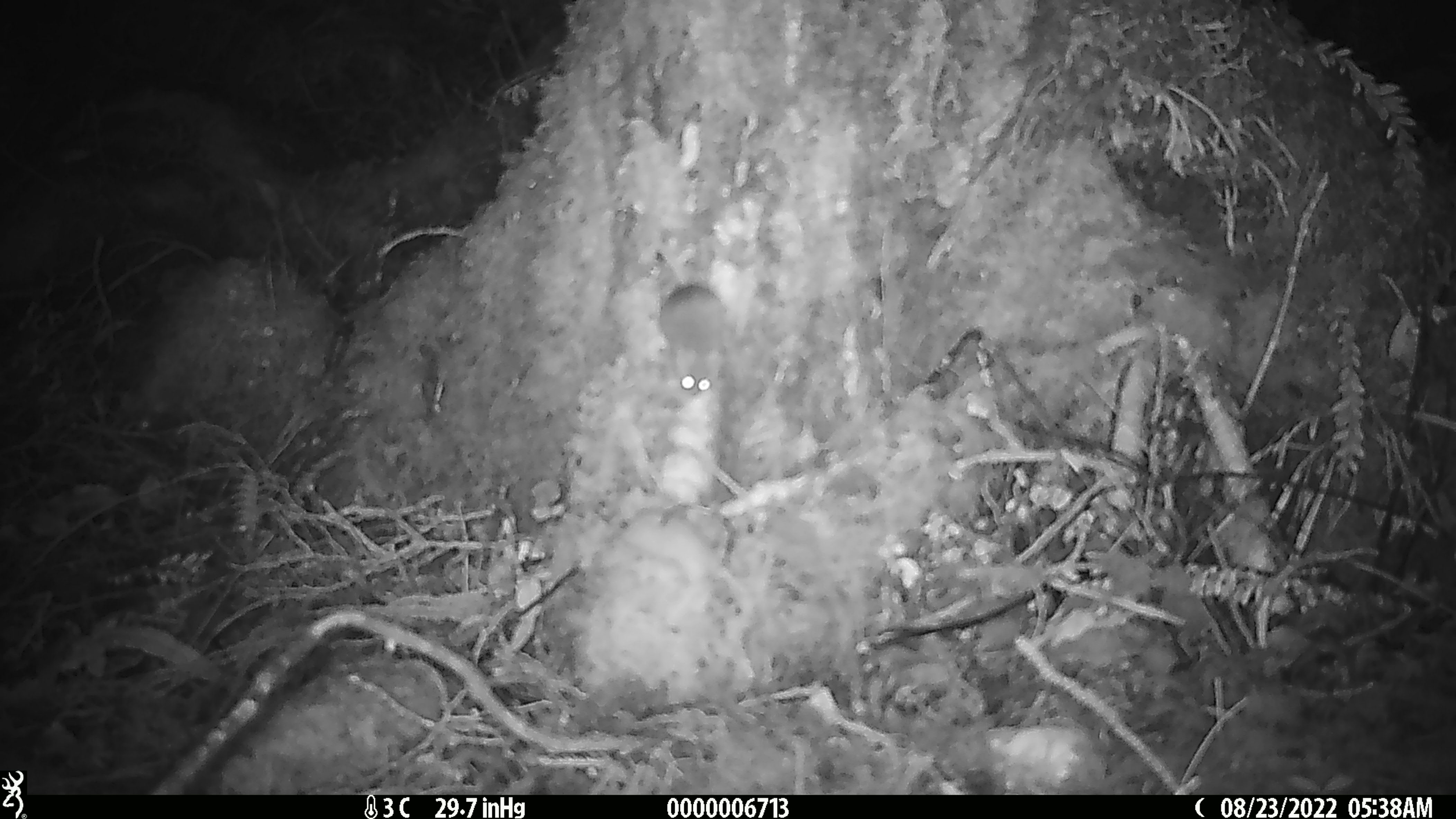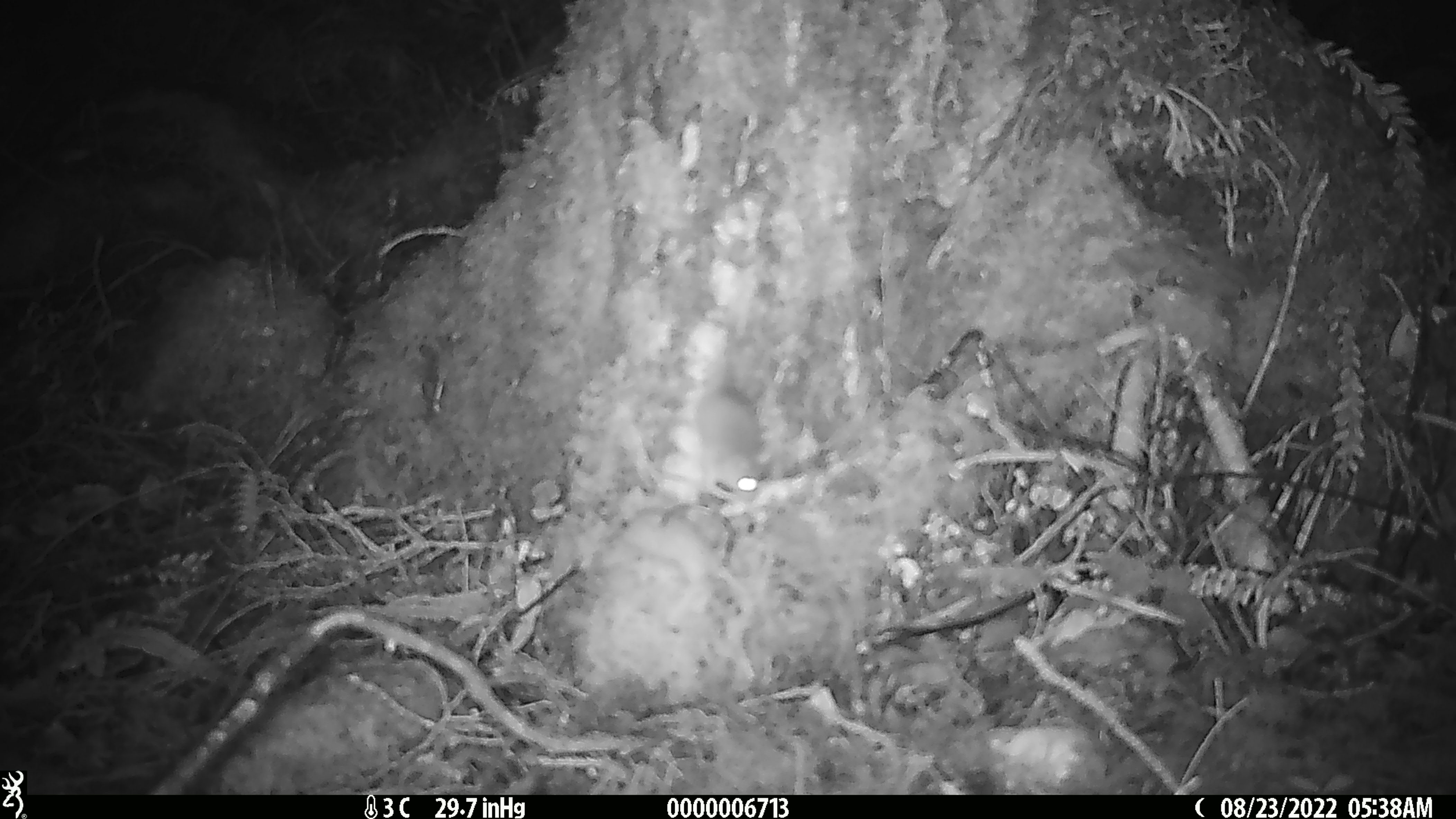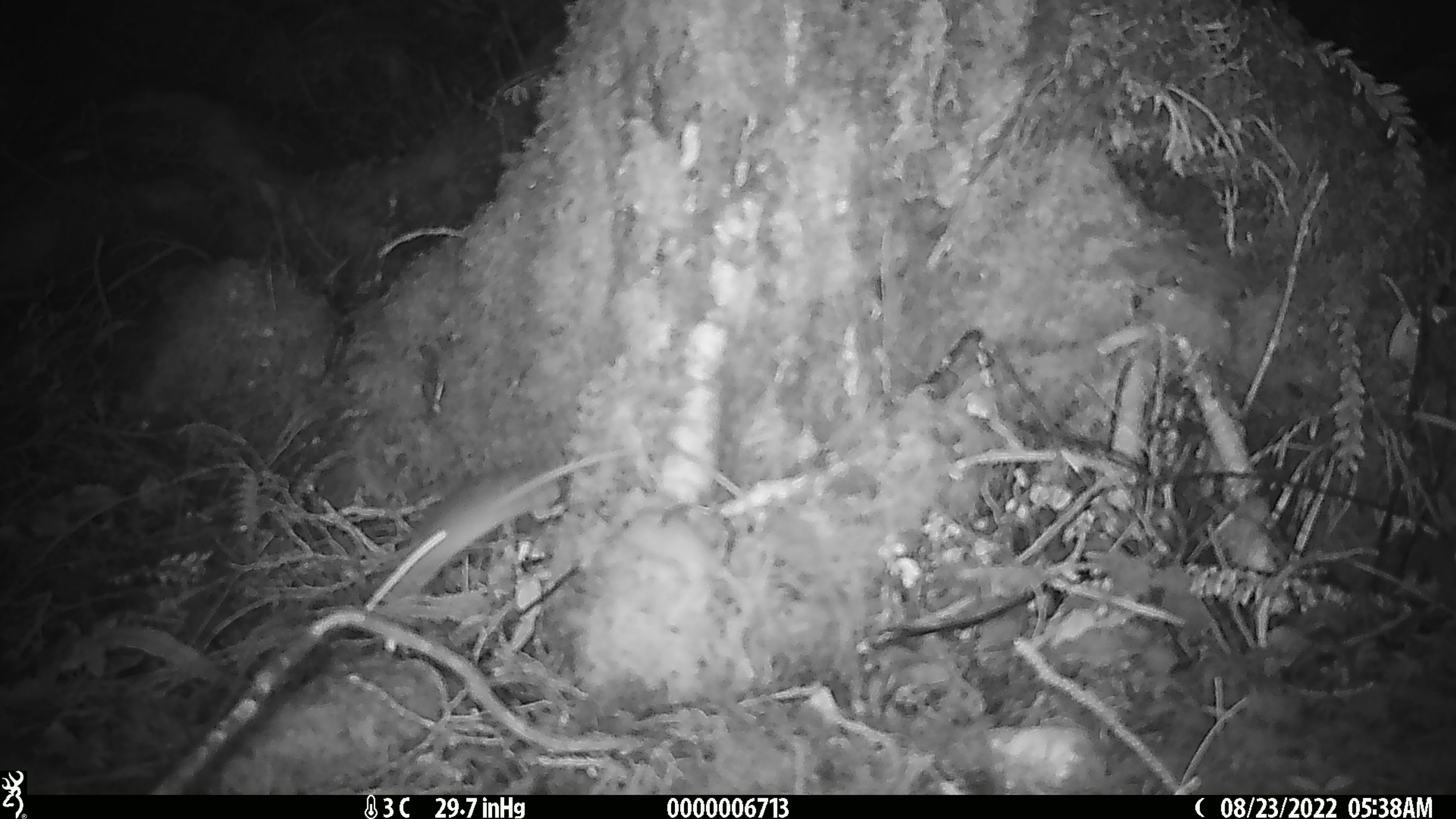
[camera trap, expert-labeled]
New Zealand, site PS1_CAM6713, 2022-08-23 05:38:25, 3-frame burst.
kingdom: Animalia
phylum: Chordata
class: Mammalia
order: Rodentia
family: Muridae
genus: Mus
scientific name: Mus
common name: mouse